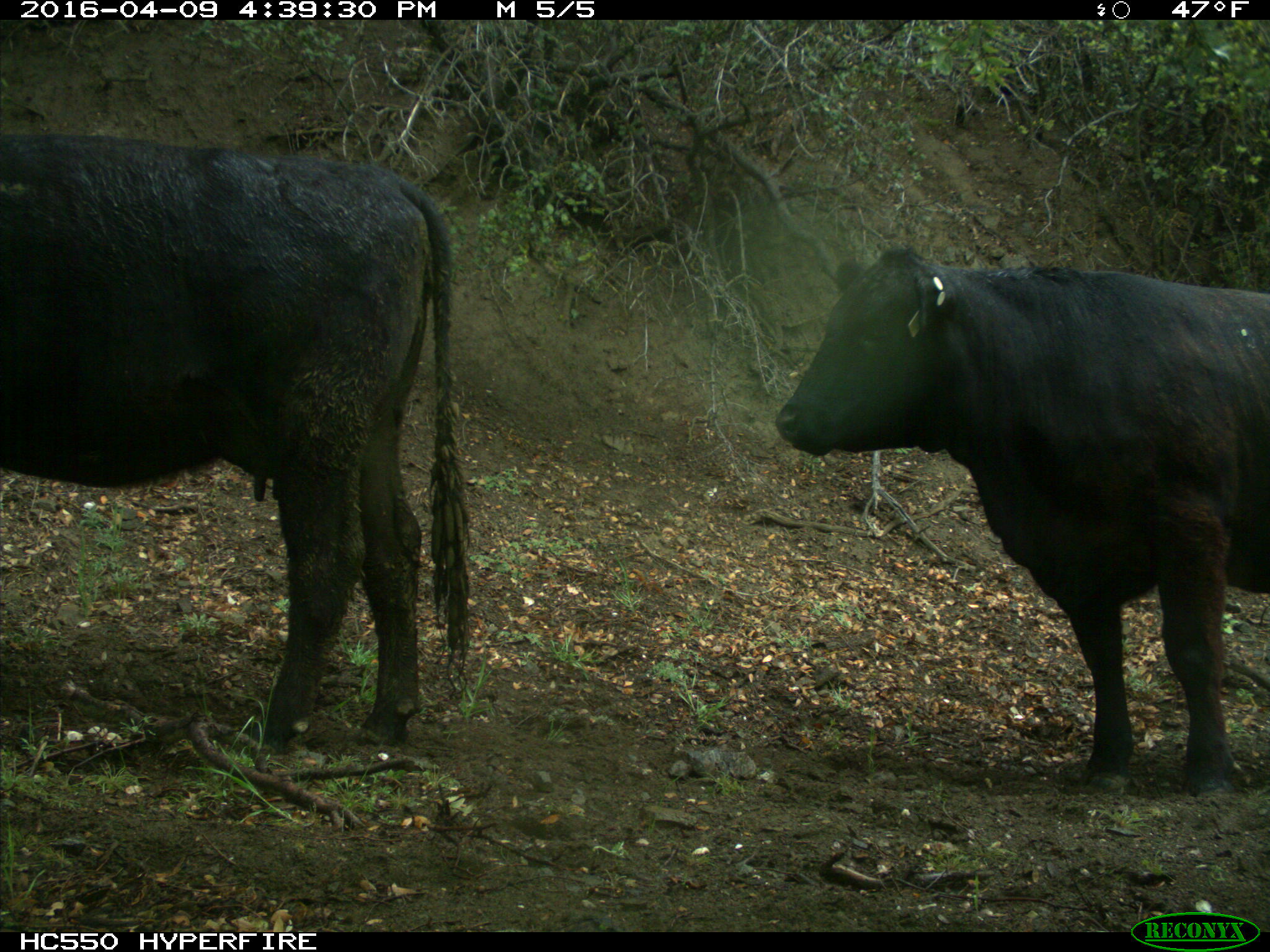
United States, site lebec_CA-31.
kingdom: Animalia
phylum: Chordata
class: Mammalia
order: Artiodactyla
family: Bovidae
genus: Bos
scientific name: Bos taurus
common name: domestic cow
Bos taurus (domestic cow).